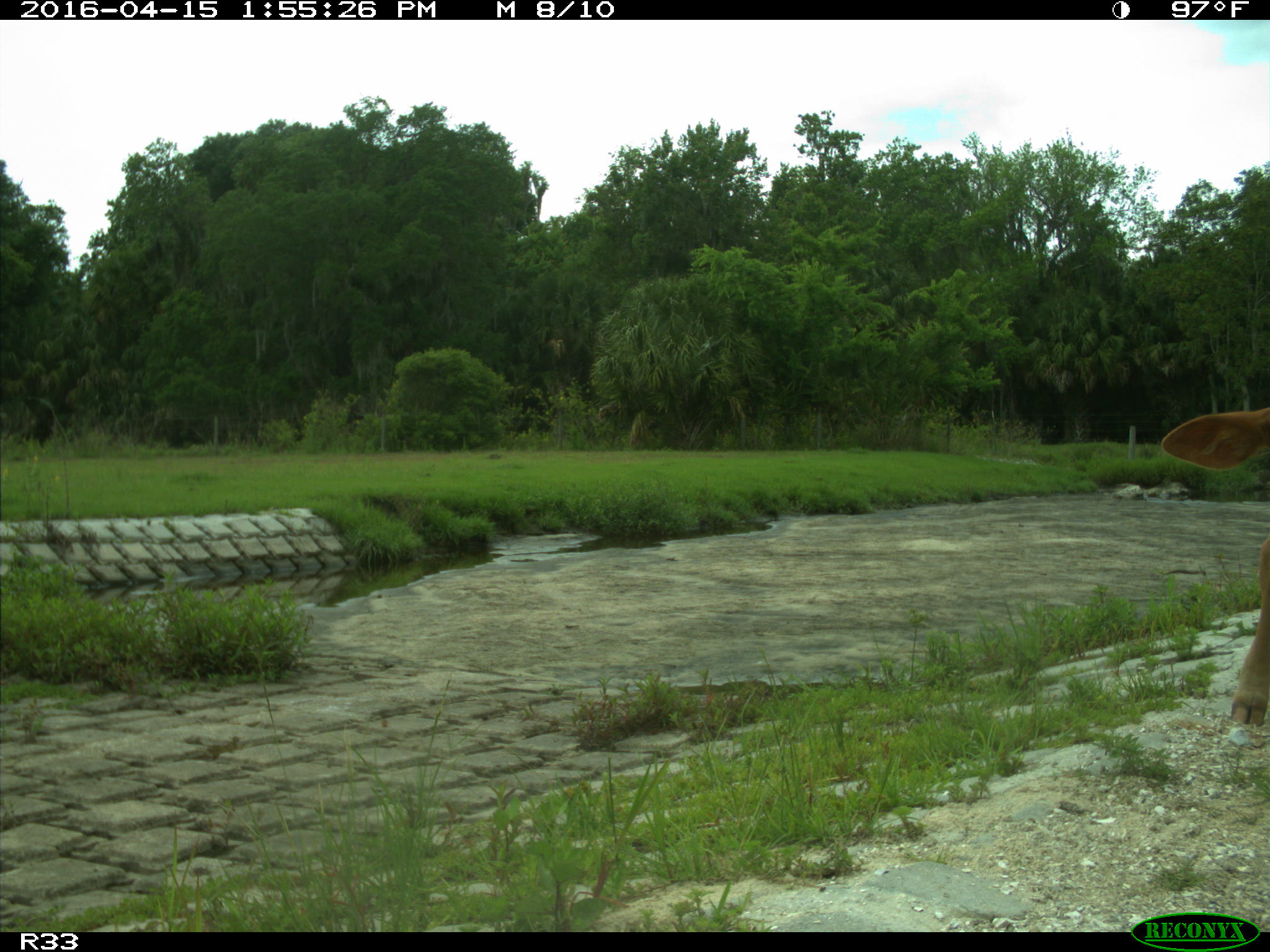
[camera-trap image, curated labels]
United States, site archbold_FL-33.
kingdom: Animalia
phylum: Chordata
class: Mammalia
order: Artiodactyla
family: Bovidae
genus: Bos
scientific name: Bos taurus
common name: domestic cow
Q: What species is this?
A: Bos taurus (domestic cow).